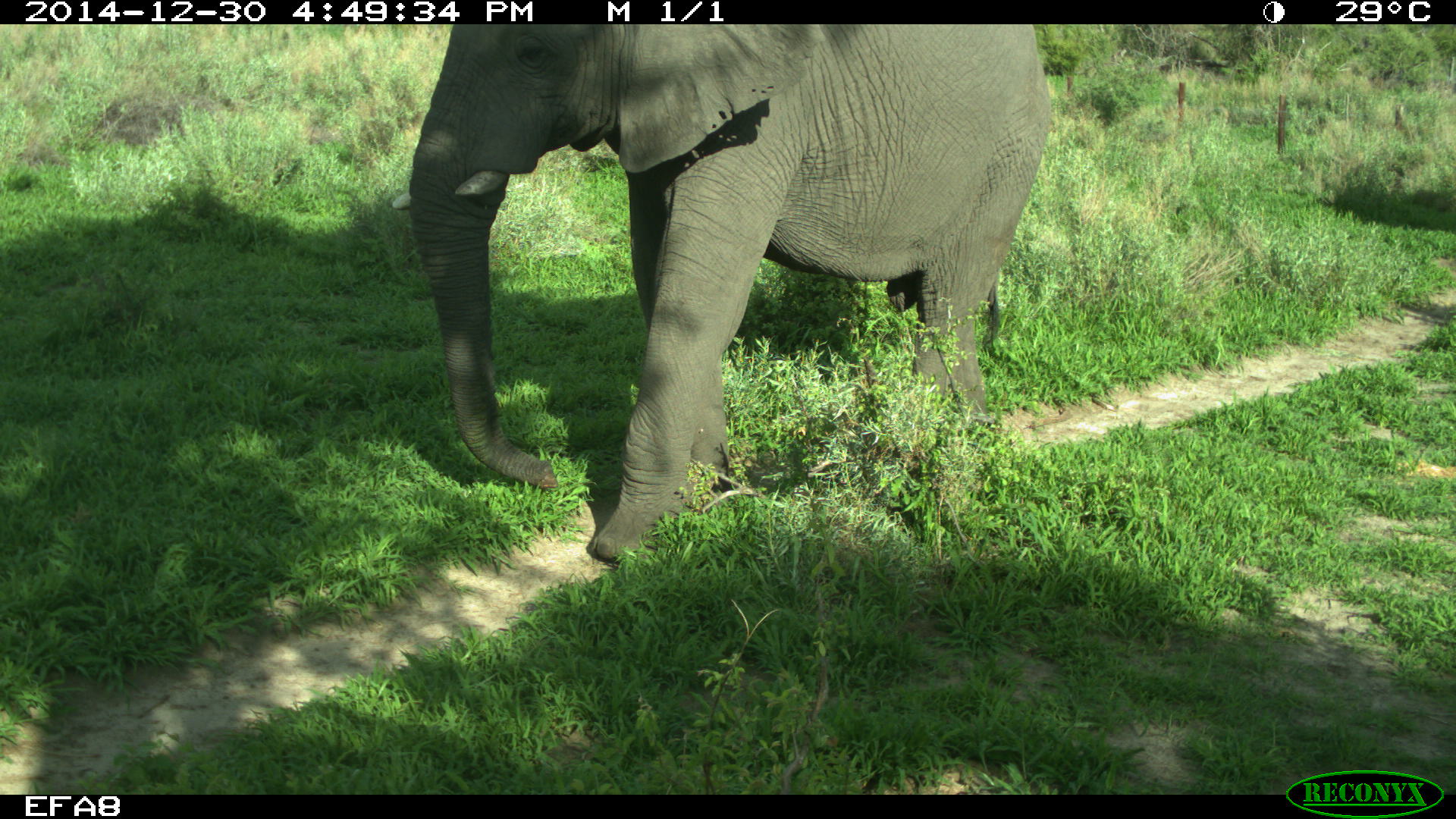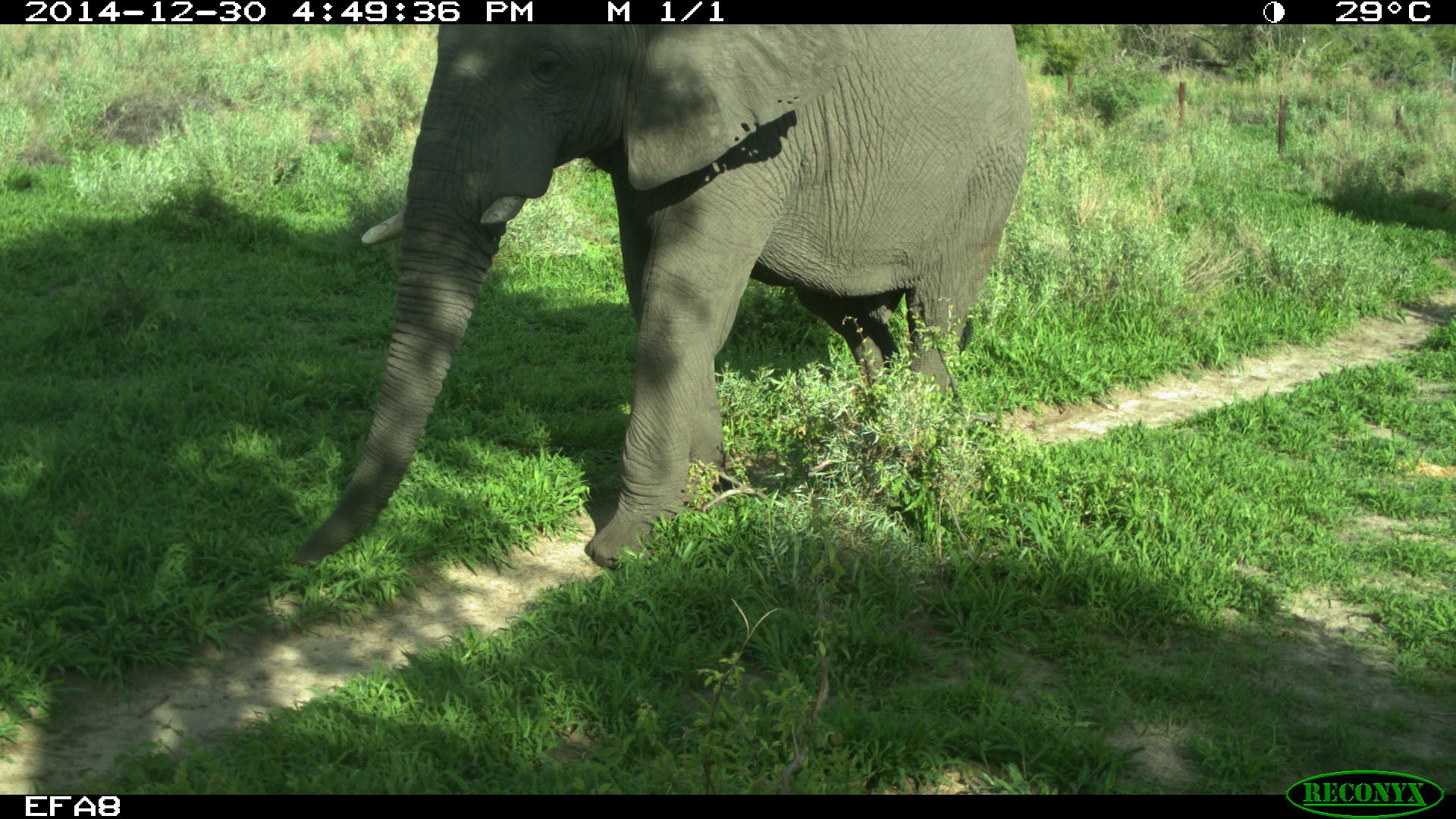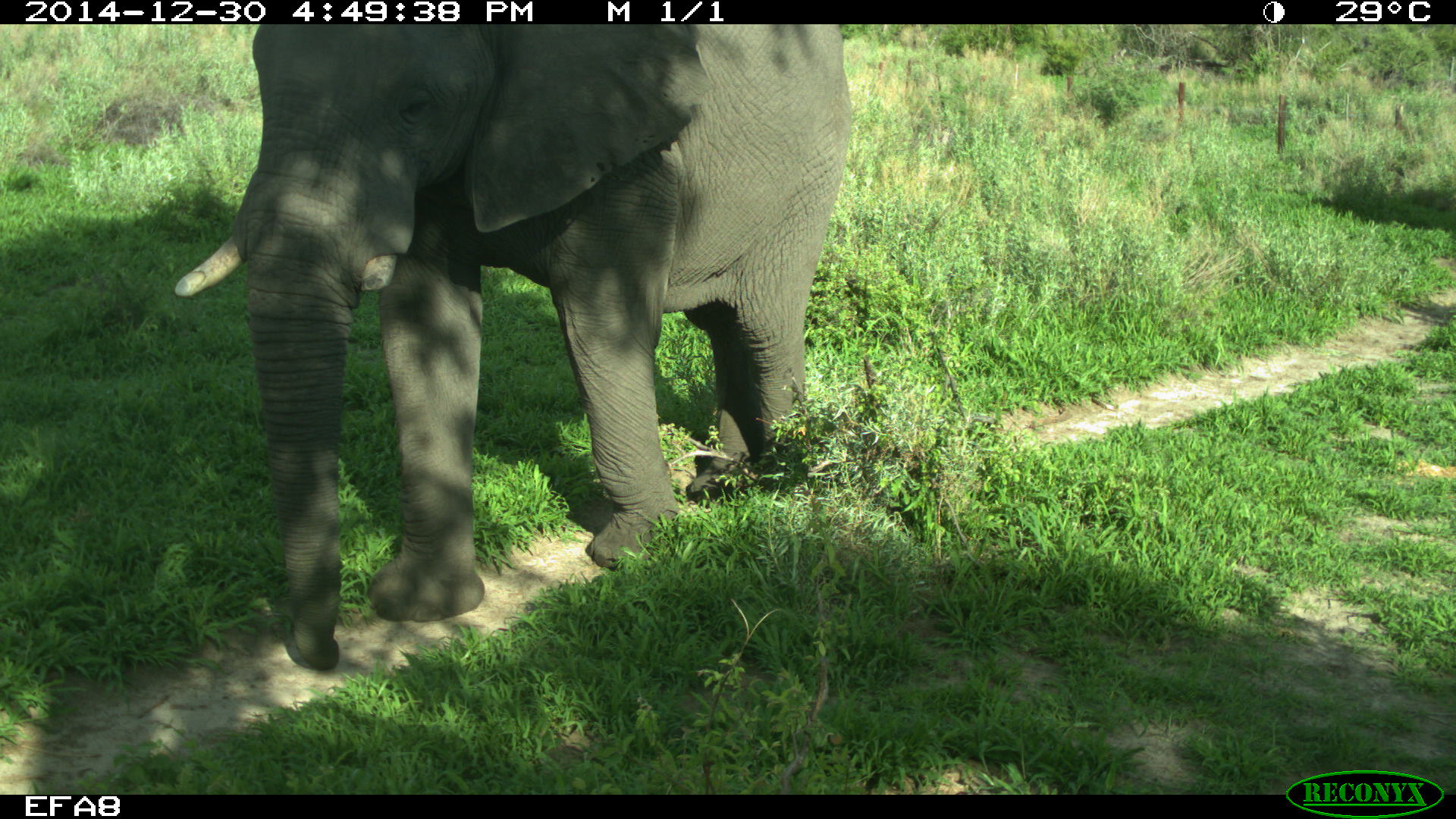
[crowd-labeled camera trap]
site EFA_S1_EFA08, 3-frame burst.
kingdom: Animalia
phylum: Chordata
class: Mammalia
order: Proboscidea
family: Elephantidae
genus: Loxodonta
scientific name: Loxodonta africana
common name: african bush elephant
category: elephant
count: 1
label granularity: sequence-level